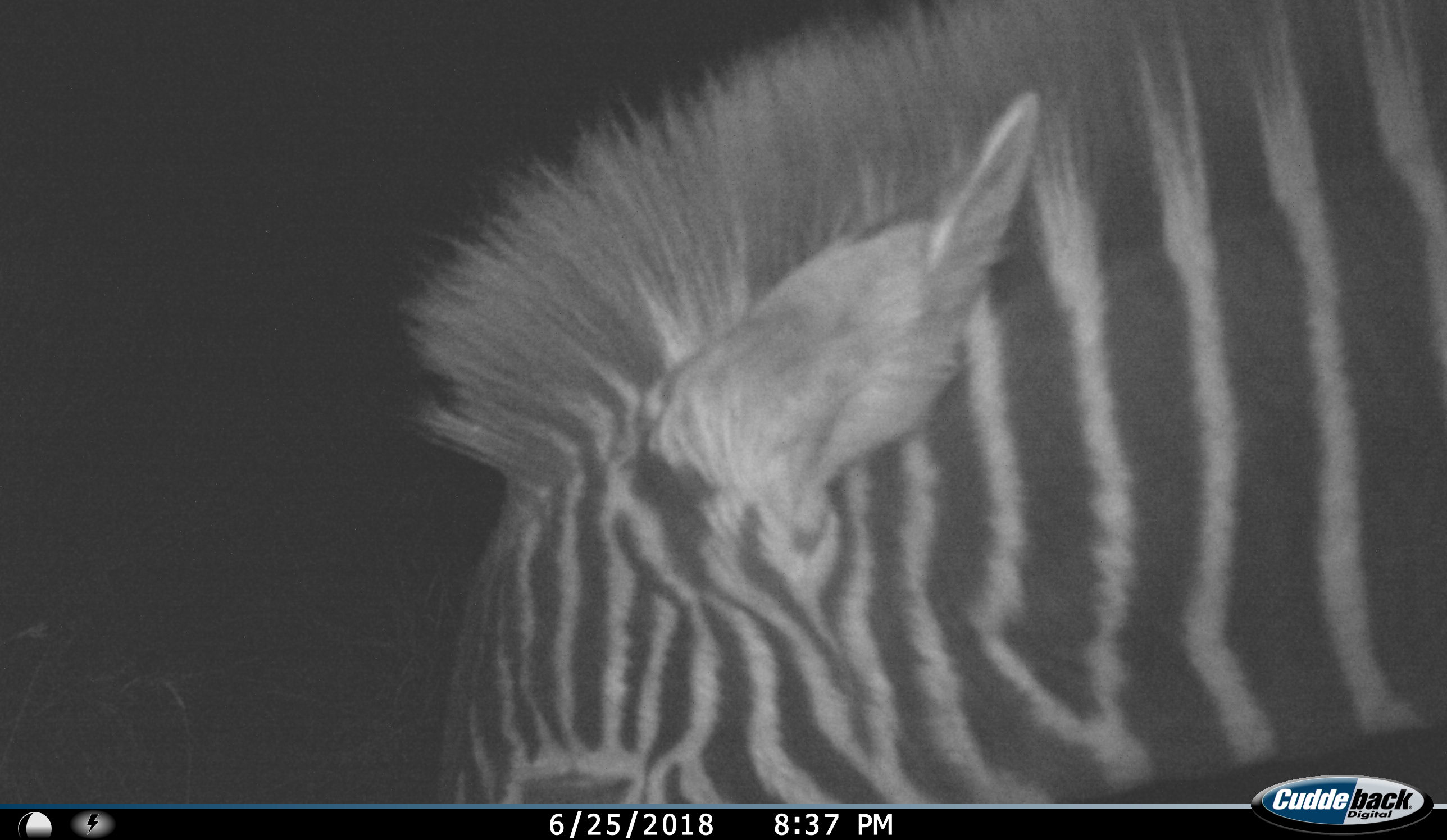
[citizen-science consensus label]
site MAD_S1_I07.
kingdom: Animalia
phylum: Chordata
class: Mammalia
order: Perissodactyla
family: Equidae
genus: Equus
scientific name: Equus quagga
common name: plains zebra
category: zebraplains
Zebraplains (plains zebra) (Equus quagga), count 1. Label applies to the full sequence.